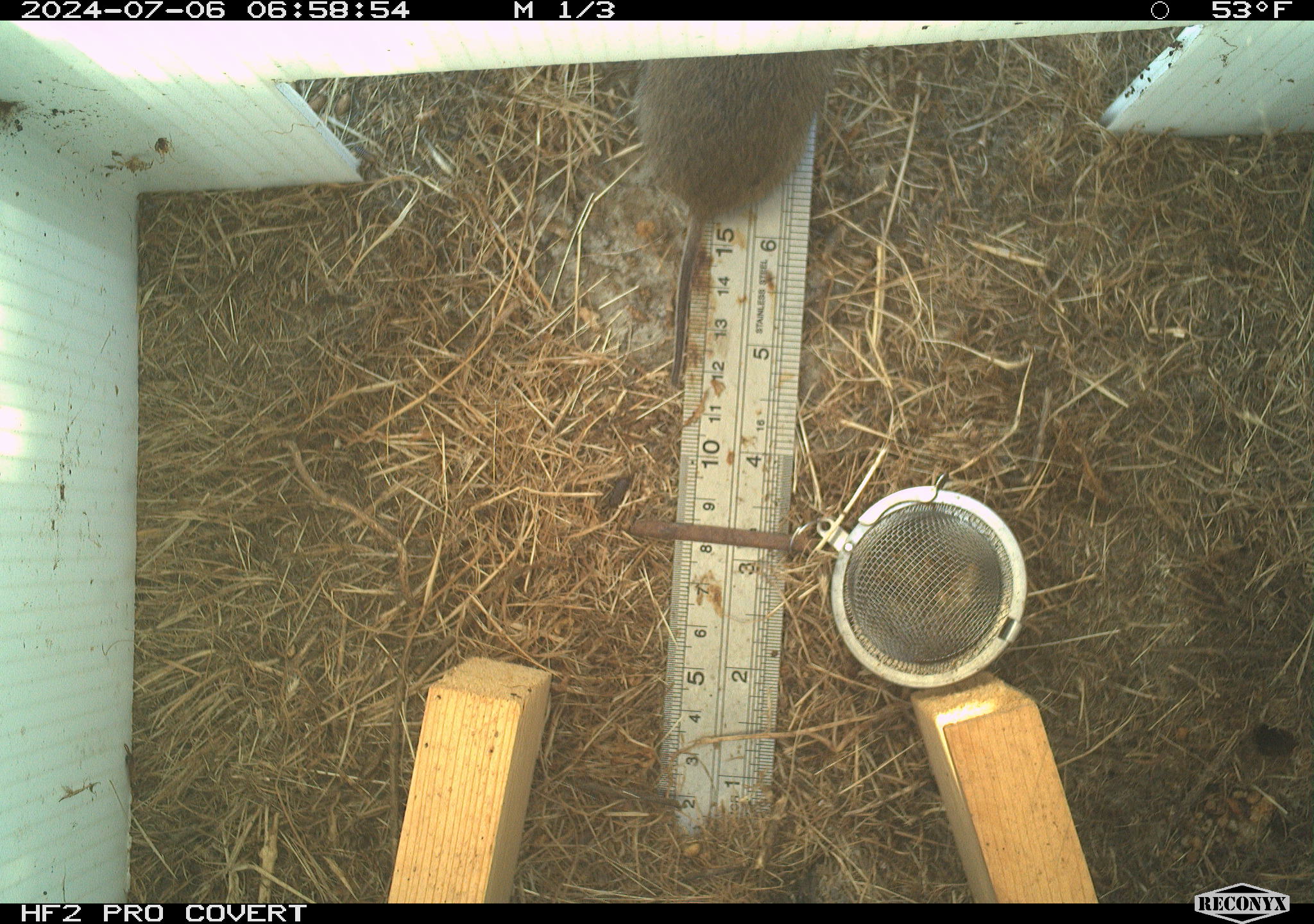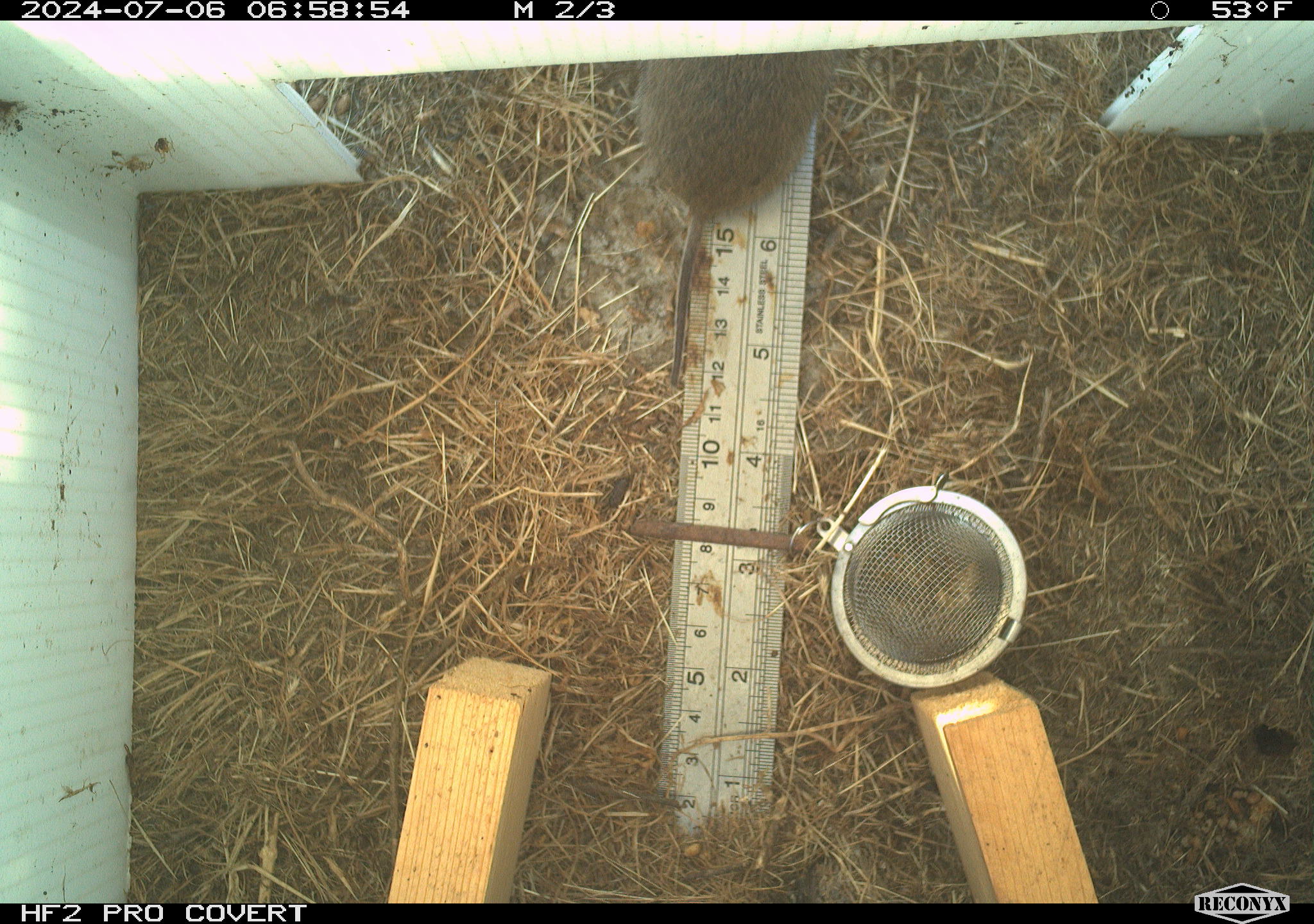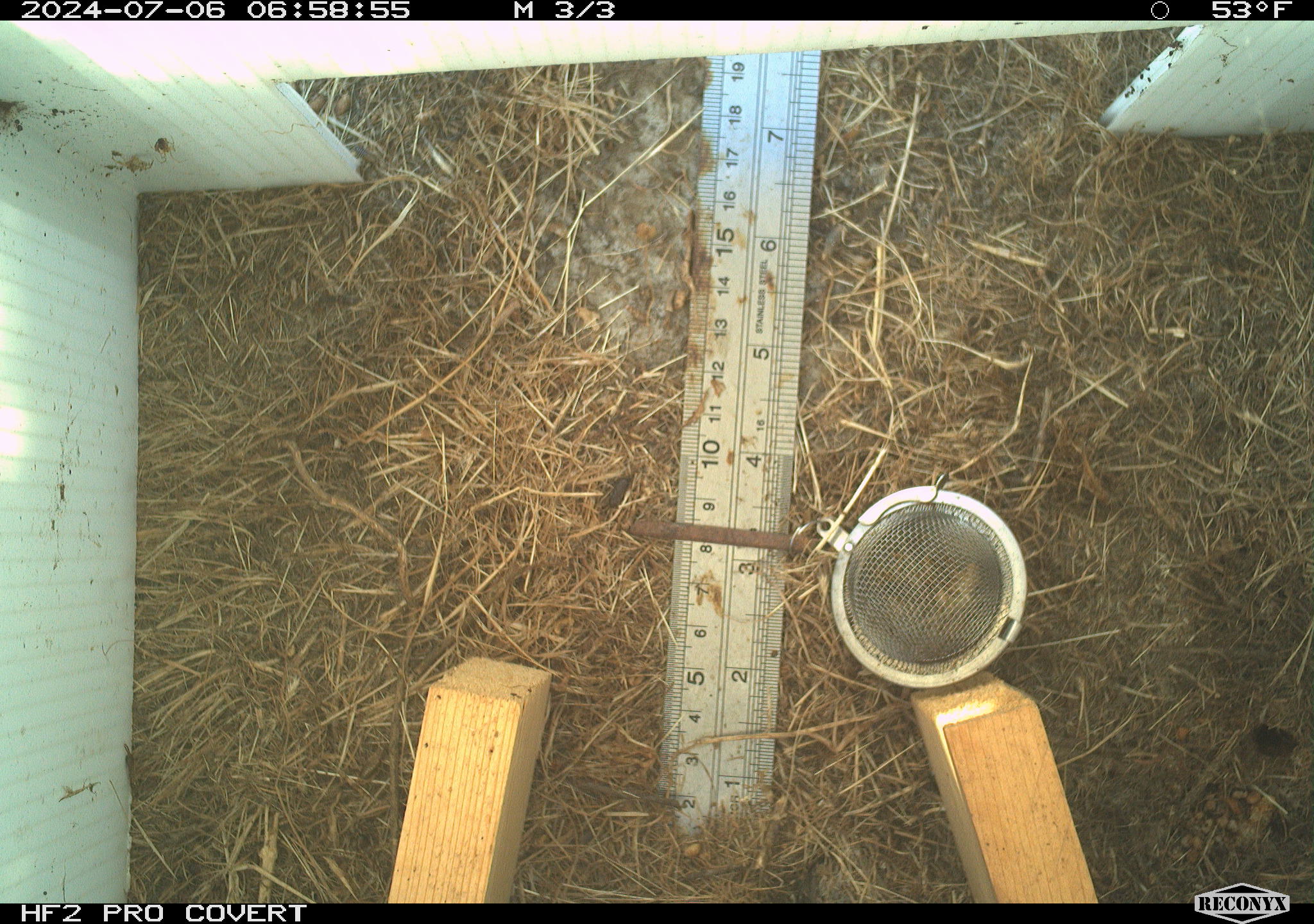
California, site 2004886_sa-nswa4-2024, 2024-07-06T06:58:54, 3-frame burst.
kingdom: Animalia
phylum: Chordata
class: Mammalia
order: Rodentia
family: Cricetidae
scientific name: Arvicolinae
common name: voles, lemmings, and muskrats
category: arvicolinae subfamily